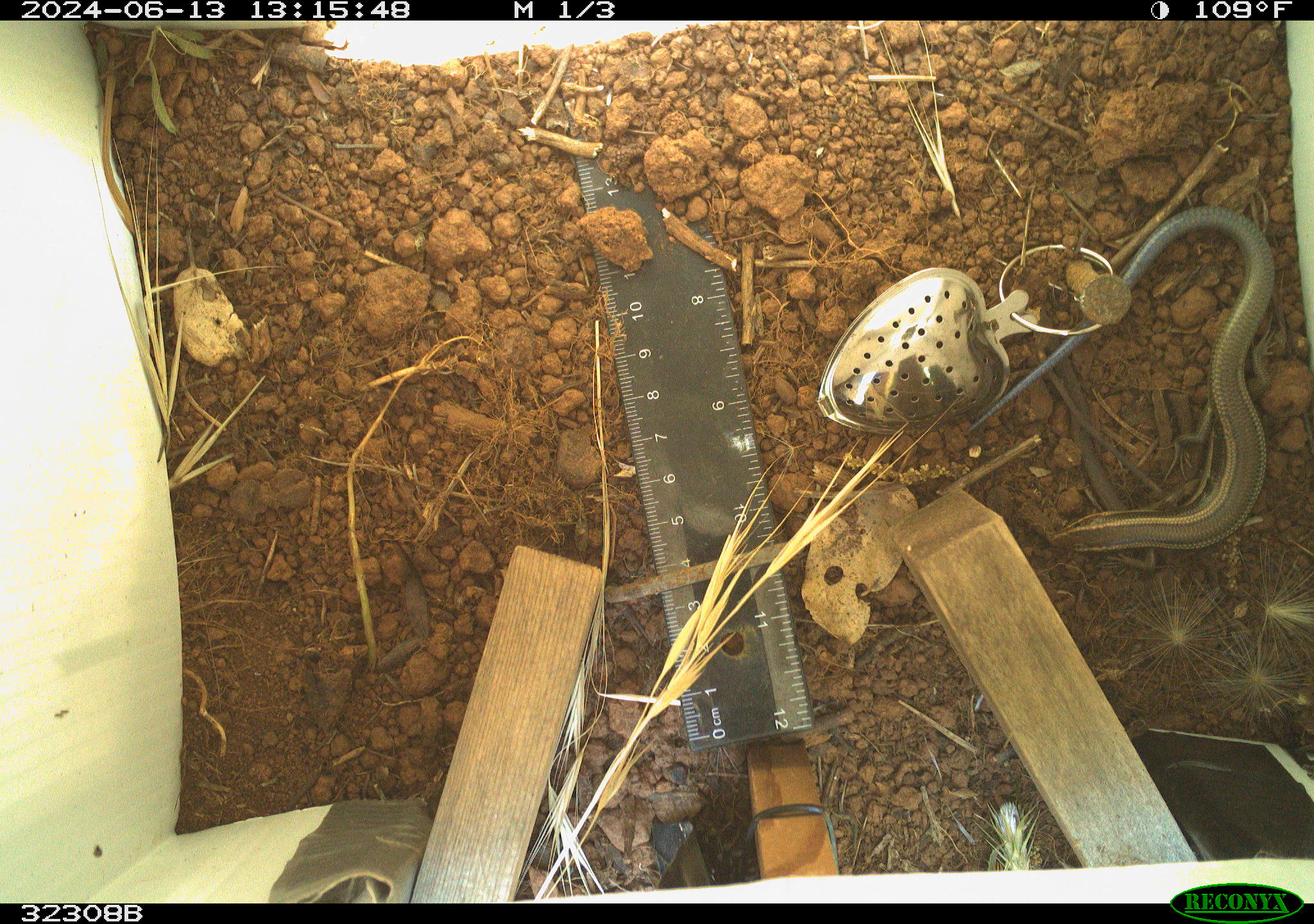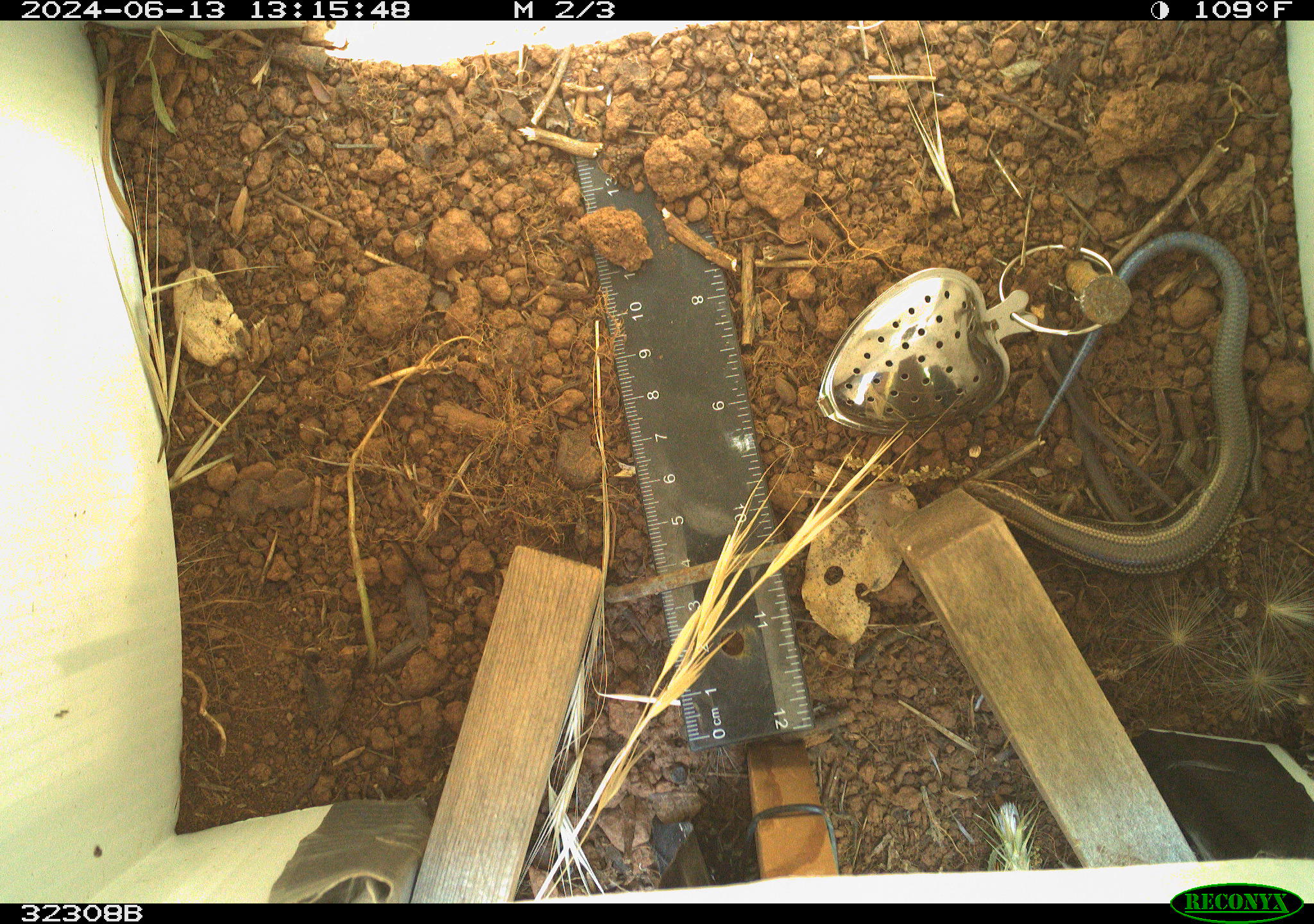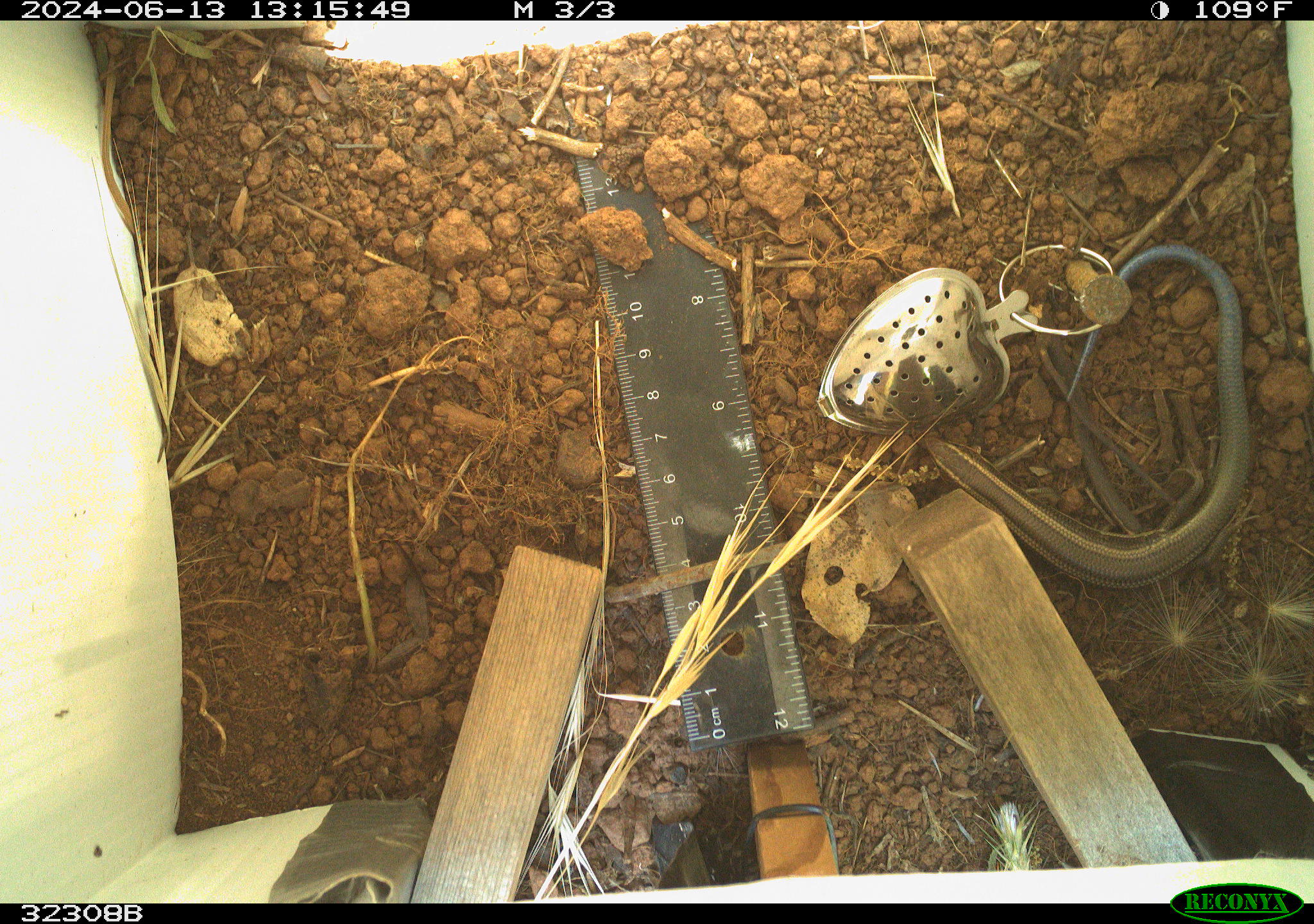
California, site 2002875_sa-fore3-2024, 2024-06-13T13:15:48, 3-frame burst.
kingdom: Animalia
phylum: Chordata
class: Reptilia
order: Squamata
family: Scincidae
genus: Plestiodon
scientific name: Plestiodon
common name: blue-tailed skinks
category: plestiodon species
Plestiodon species (blue-tailed skinks) (Plestiodon).